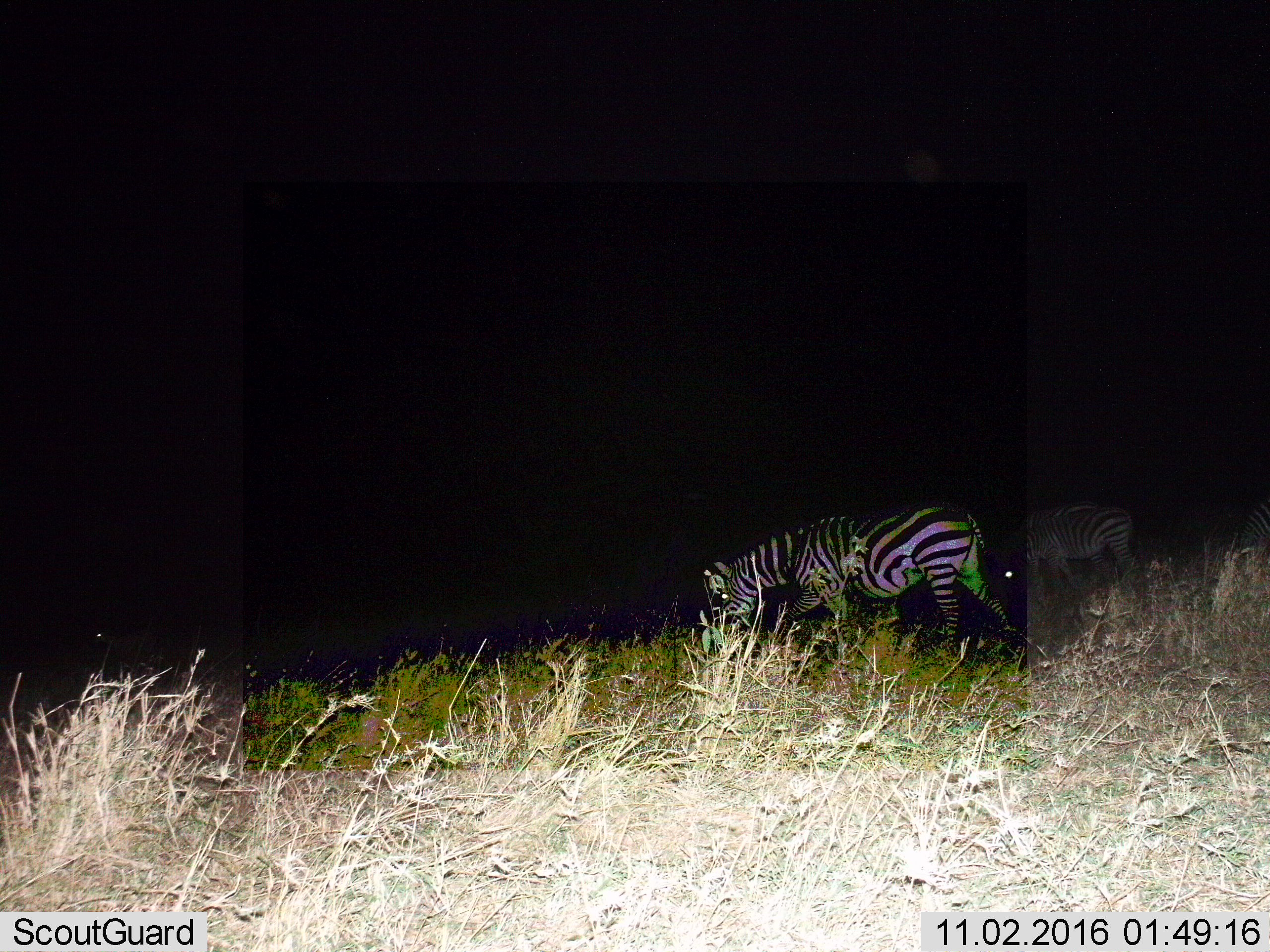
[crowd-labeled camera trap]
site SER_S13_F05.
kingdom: Animalia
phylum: Chordata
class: Mammalia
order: Perissodactyla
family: Equidae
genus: Equus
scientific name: Equus quagga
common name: plains zebra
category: zebraplains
Zebraplains (plains zebra) (Equus quagga), count 3. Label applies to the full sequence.